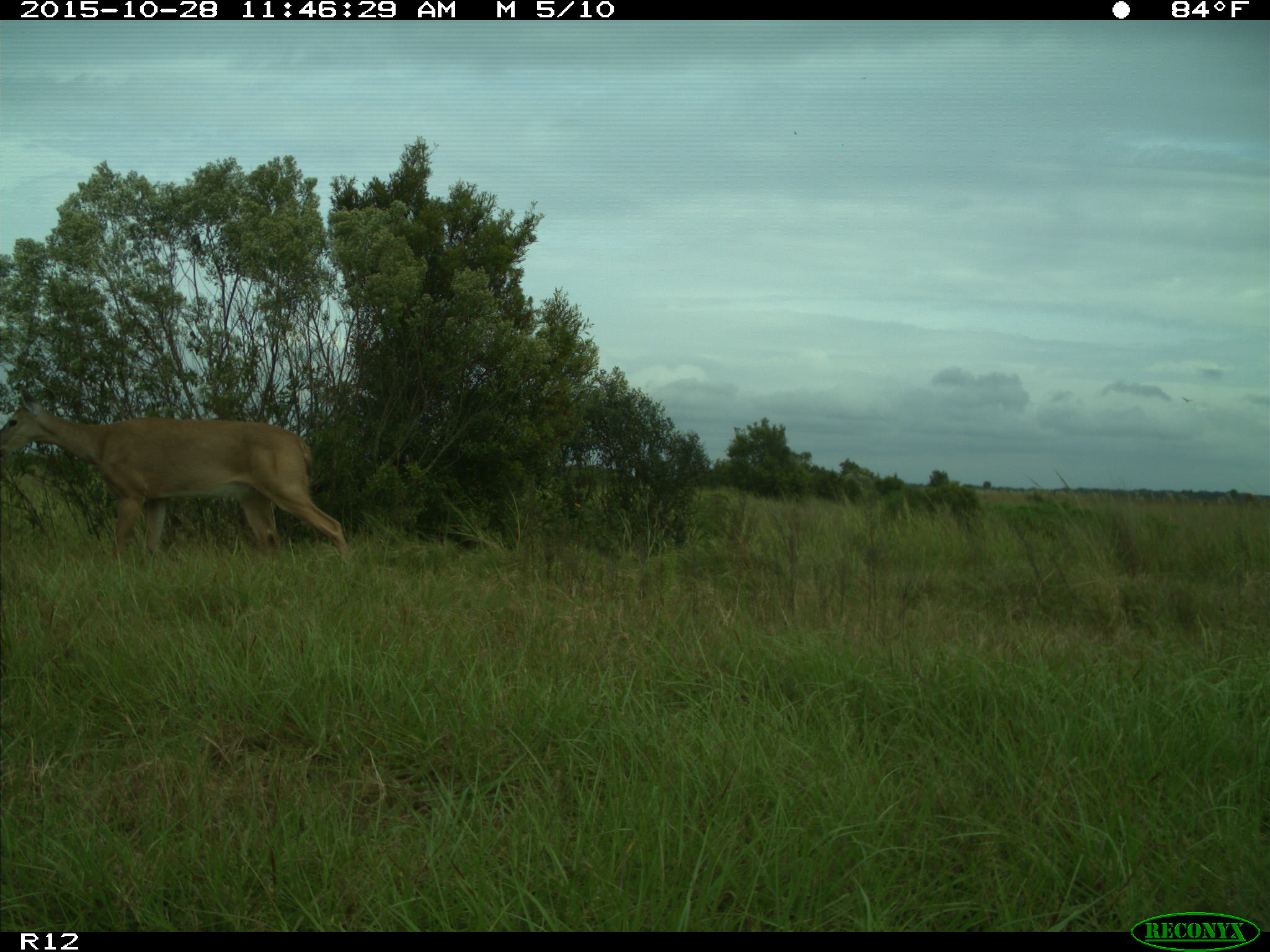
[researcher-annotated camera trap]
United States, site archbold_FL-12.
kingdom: Animalia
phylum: Chordata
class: Mammalia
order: Artiodactyla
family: Cervidae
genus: Odocoileus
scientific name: Odocoileus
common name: deer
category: unidentified deer